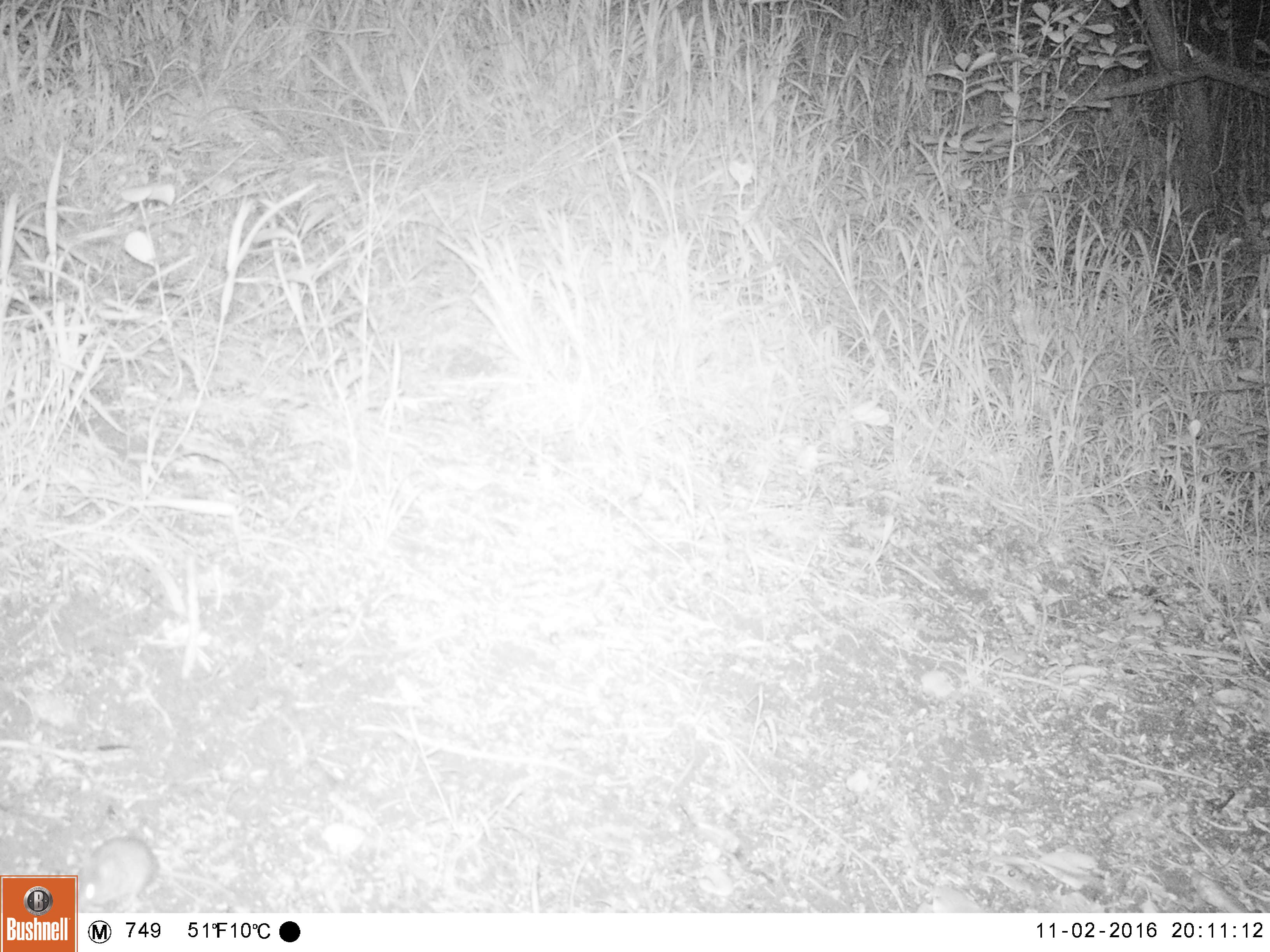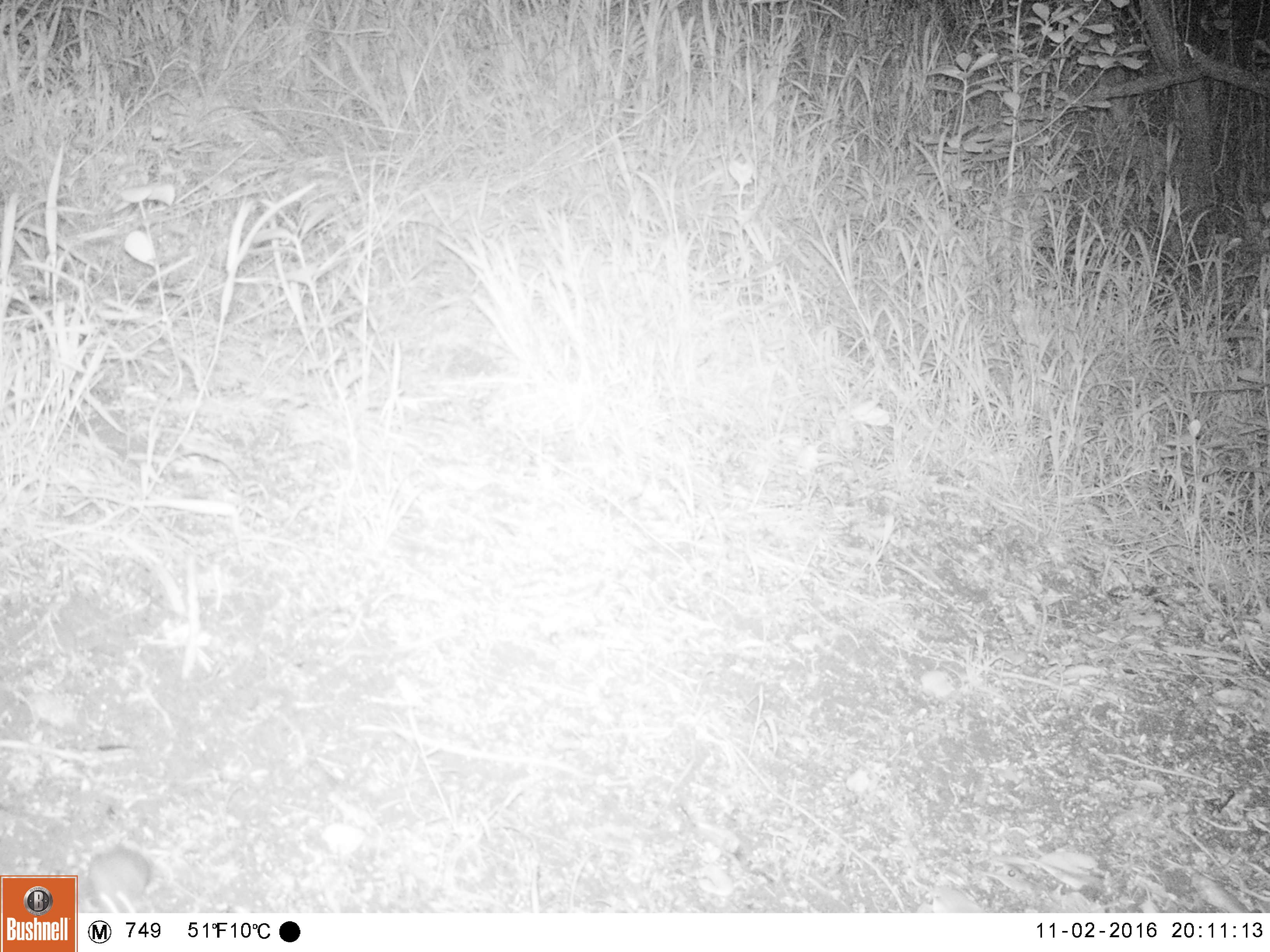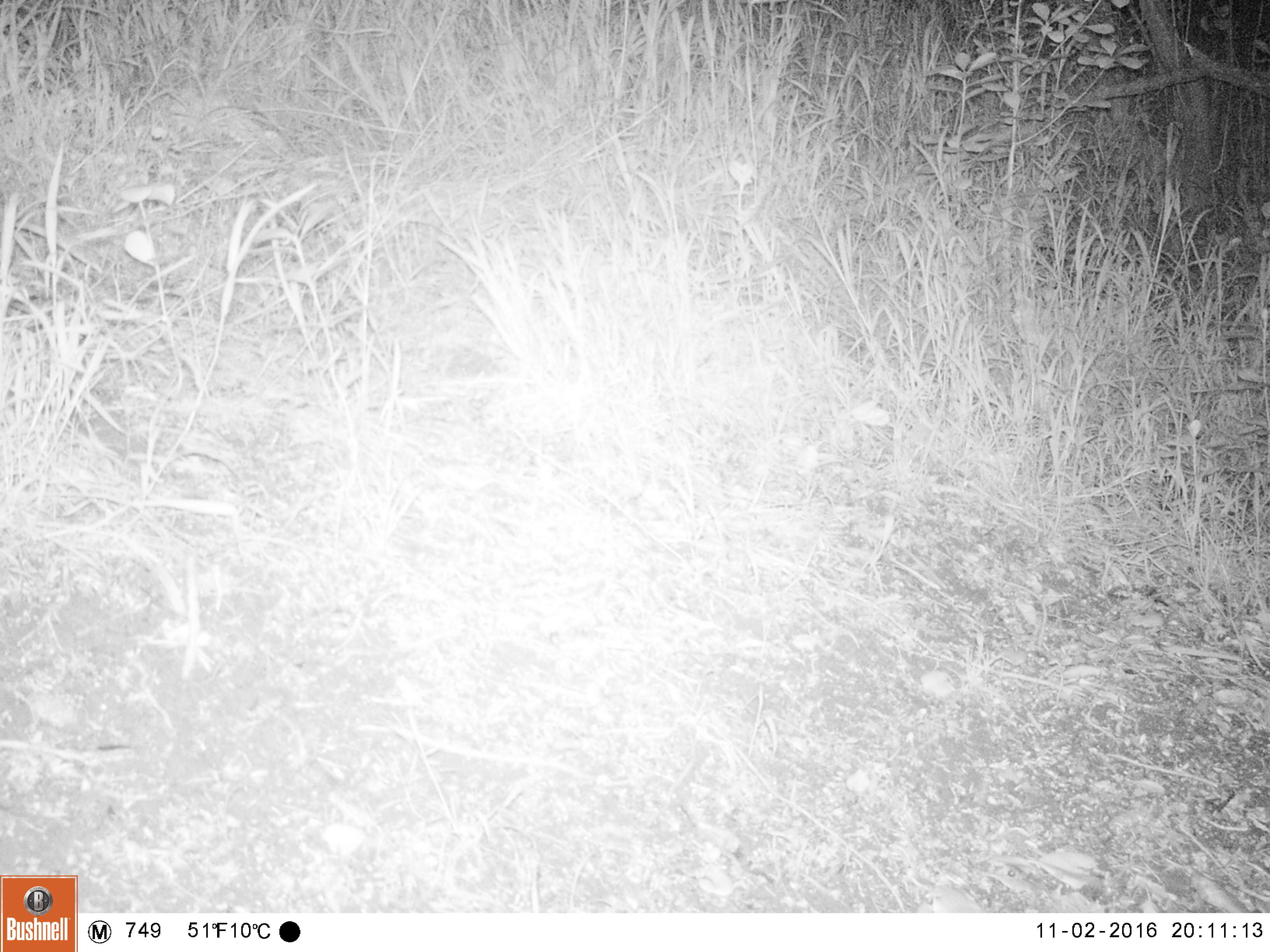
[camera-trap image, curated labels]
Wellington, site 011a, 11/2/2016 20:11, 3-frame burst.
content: unidentified animal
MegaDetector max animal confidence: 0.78